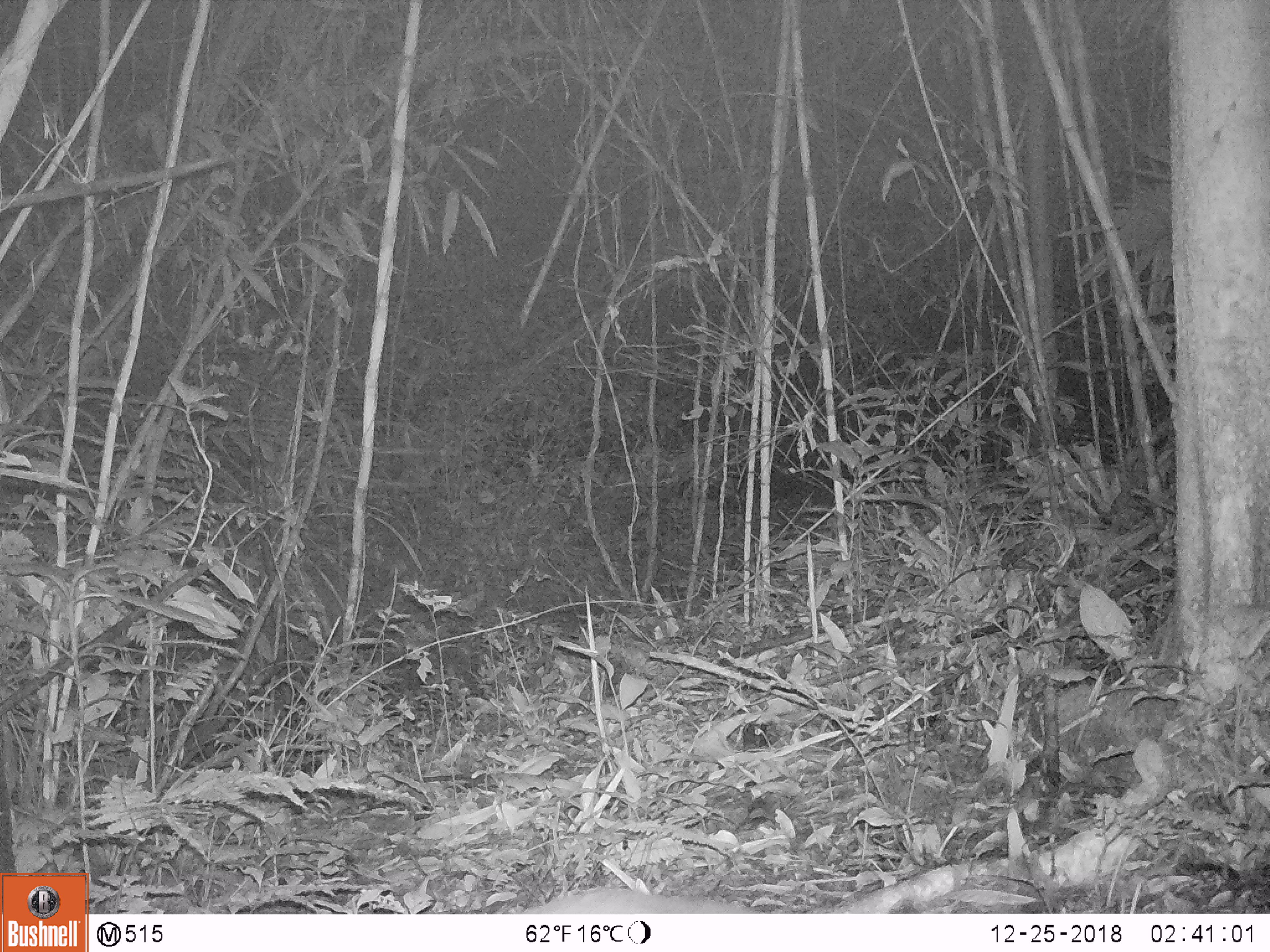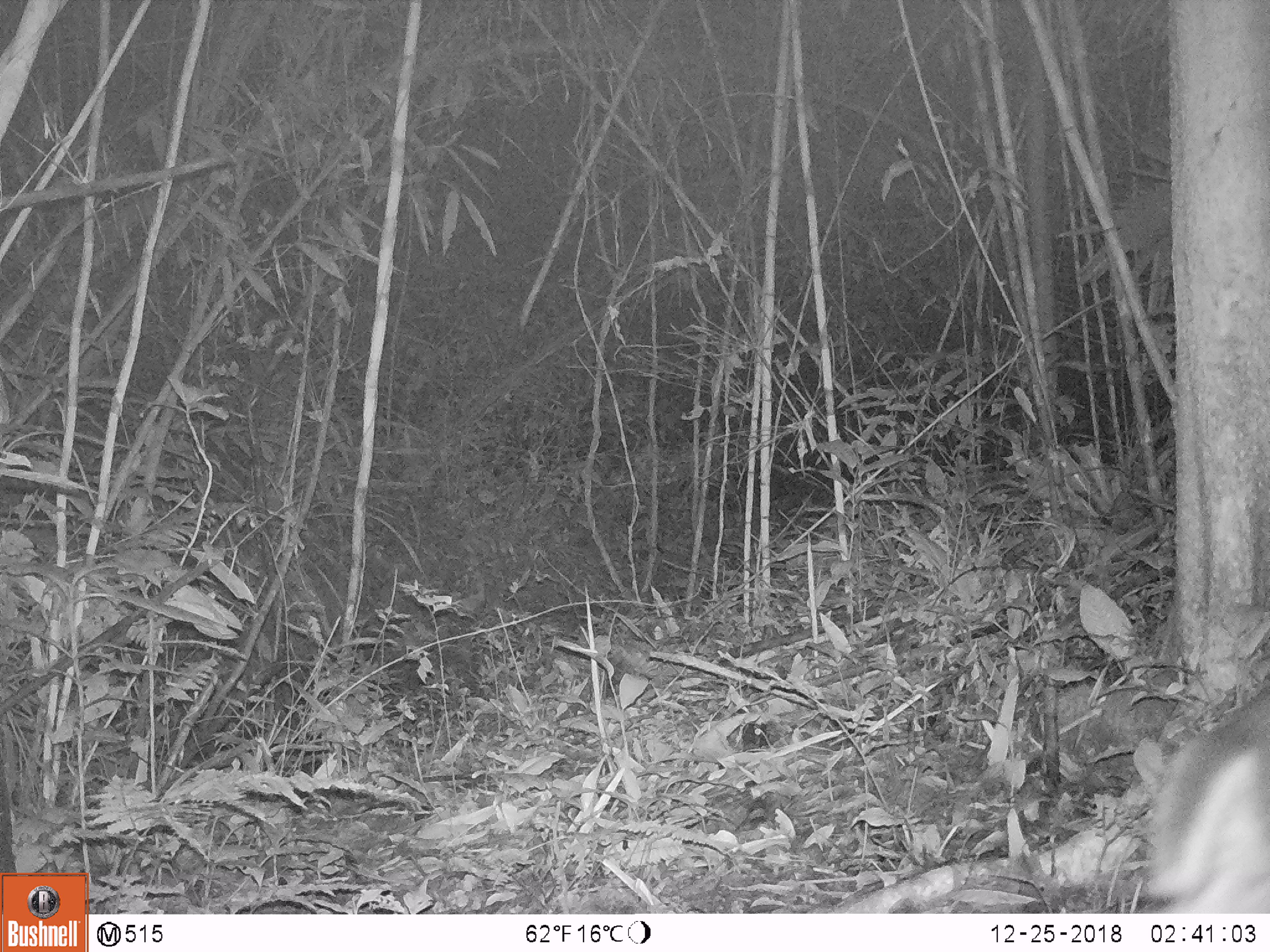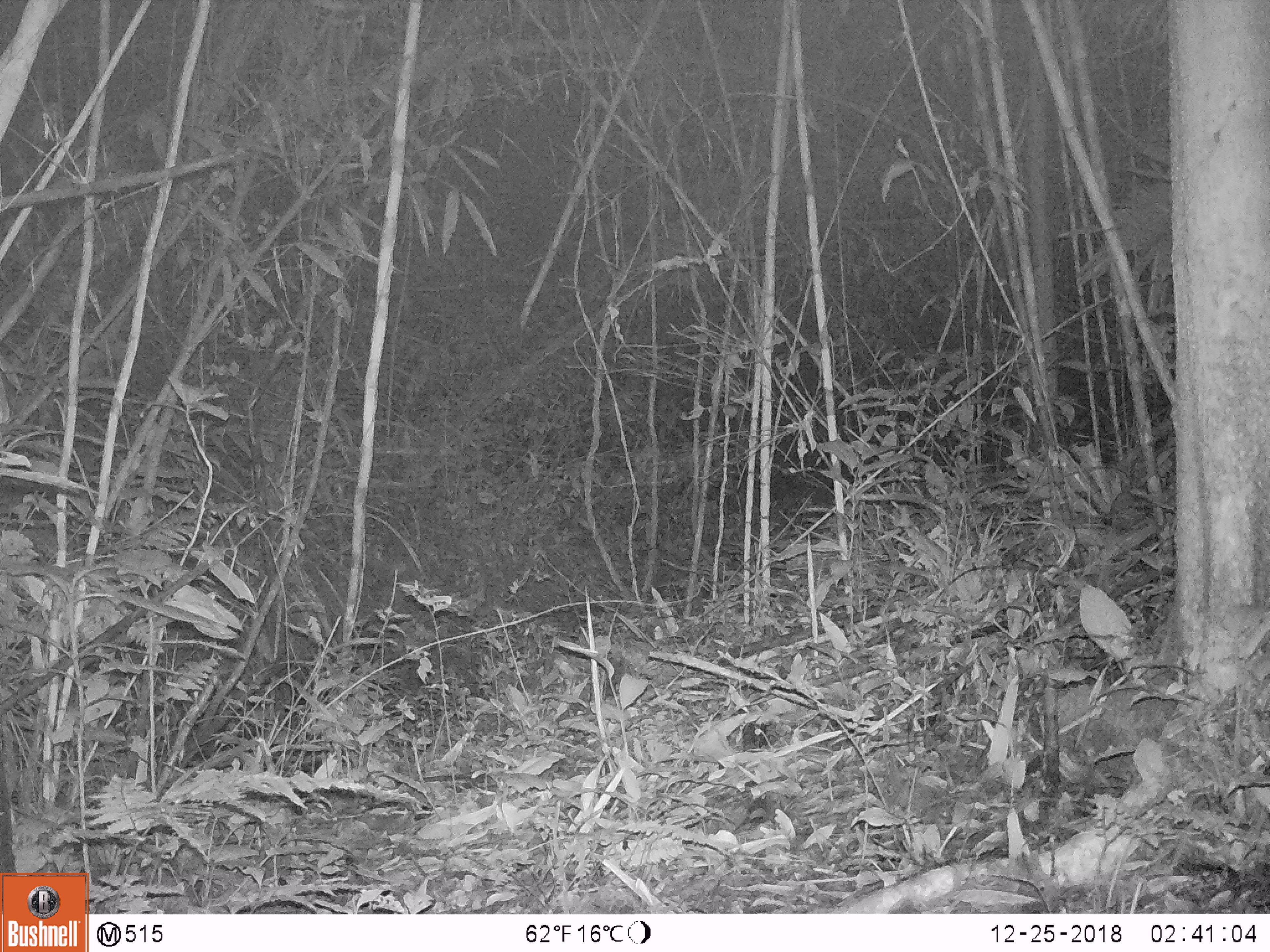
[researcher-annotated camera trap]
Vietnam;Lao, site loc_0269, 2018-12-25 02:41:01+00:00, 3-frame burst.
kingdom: Animalia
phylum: Chordata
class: Mammalia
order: Artiodactyla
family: Cervidae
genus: Muntiacus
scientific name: Muntiacus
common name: muntjacs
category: unidentified muntjac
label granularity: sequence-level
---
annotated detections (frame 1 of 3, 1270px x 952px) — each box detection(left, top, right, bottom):
unidentified muntjac: detection(526, 886, 759, 913)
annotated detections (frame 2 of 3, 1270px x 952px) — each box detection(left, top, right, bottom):
unidentified muntjac: detection(1139, 680, 1270, 912)